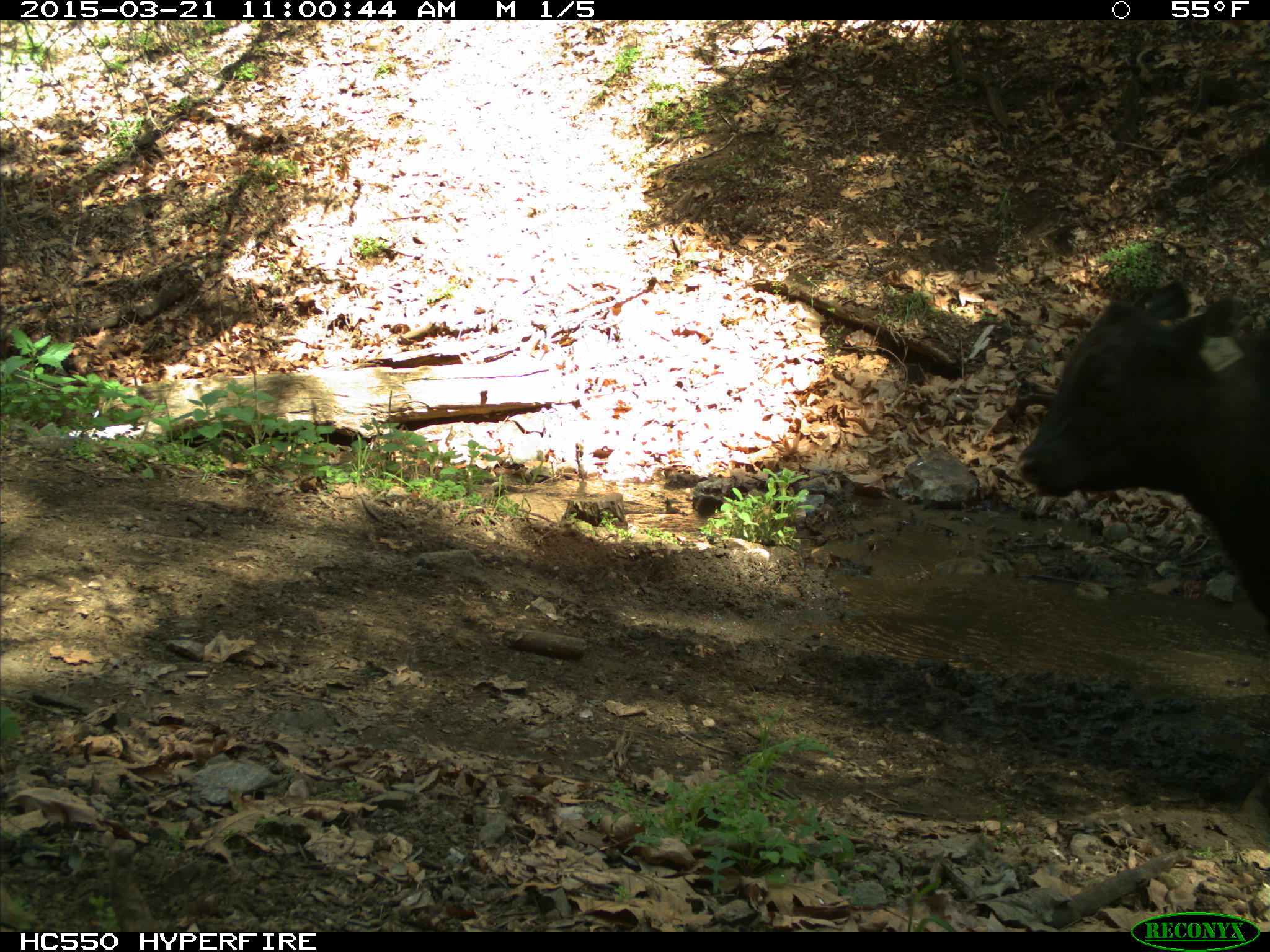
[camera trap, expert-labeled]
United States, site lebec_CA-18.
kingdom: Animalia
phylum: Chordata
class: Mammalia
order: Artiodactyla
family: Bovidae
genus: Bos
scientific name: Bos taurus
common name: domestic cow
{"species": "Bos taurus (domestic cow)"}